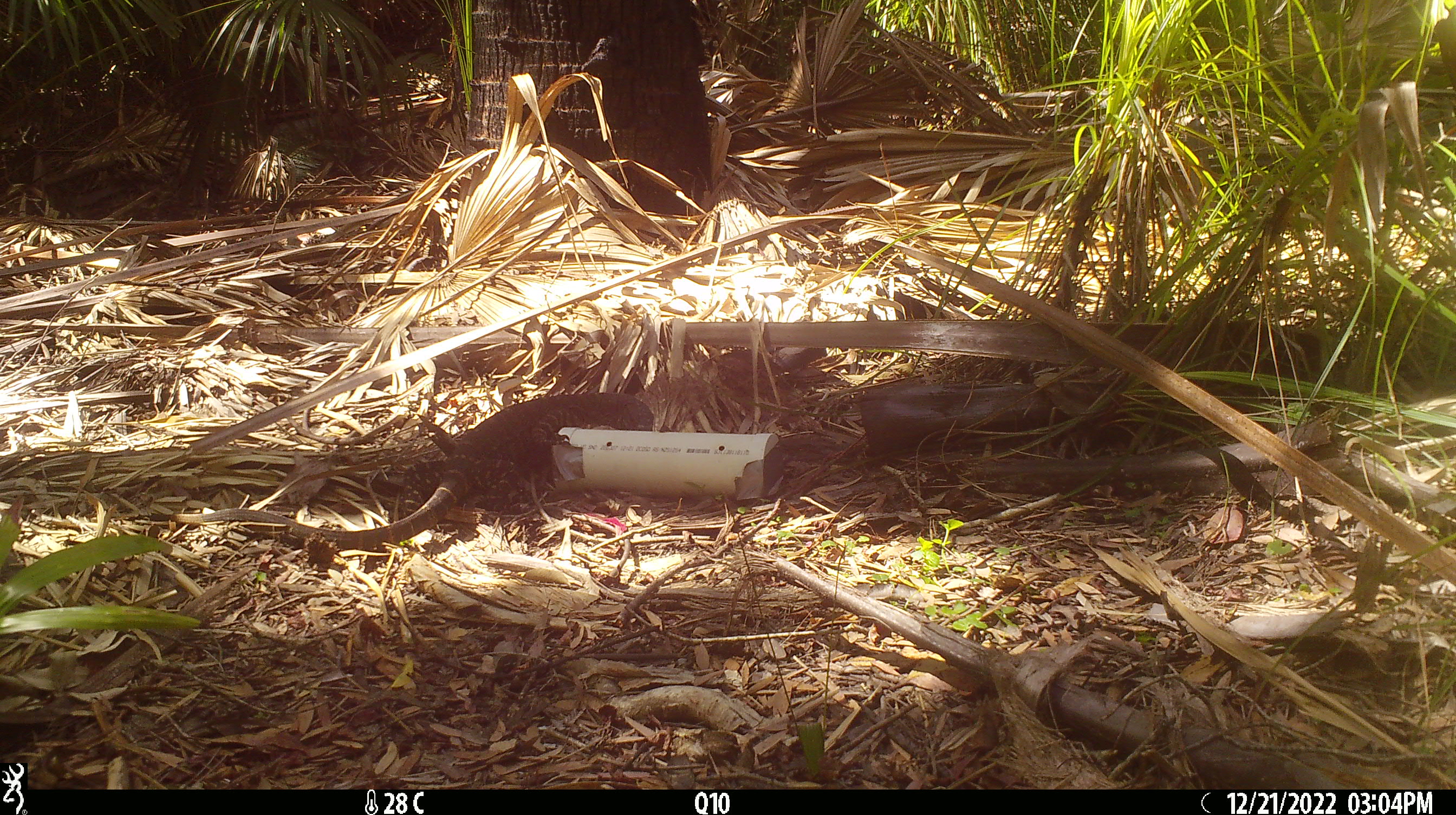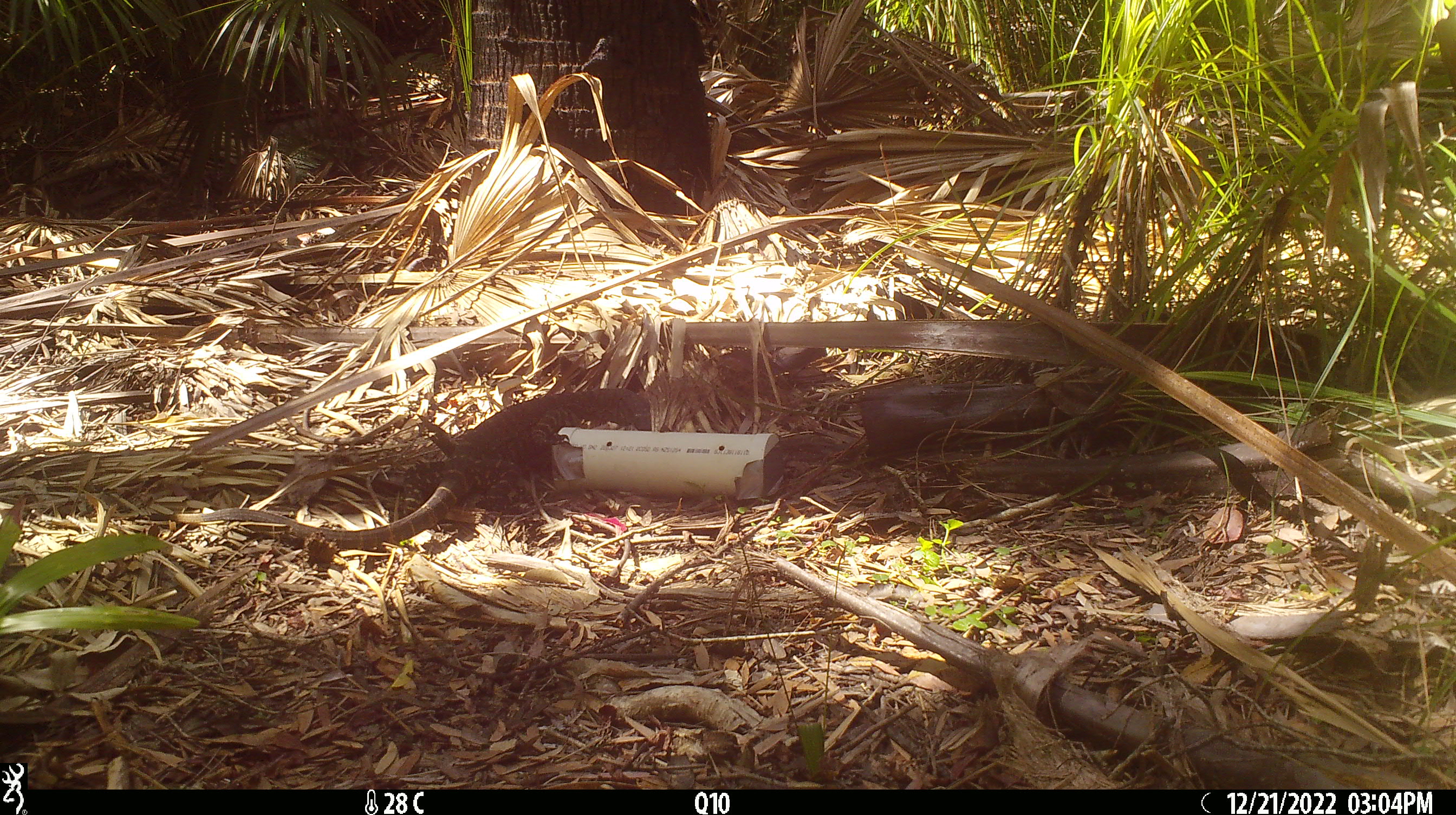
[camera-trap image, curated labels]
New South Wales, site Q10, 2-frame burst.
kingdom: Animalia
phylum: Chordata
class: Reptilia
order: Squamata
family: Varanidae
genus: Varanus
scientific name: Varanus varius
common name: lace monitor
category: goanna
Goanna (lace monitor) (Varanus varius).